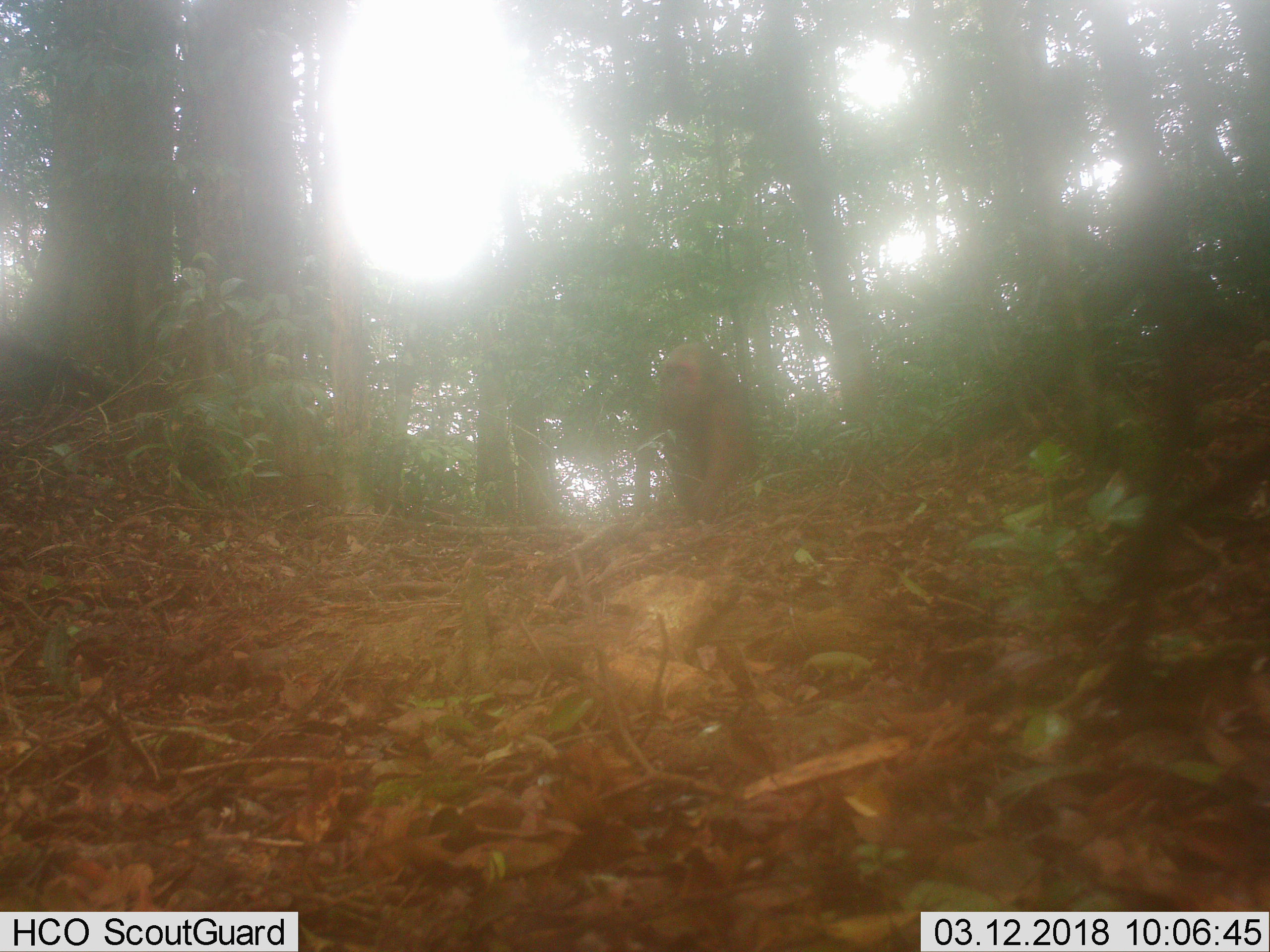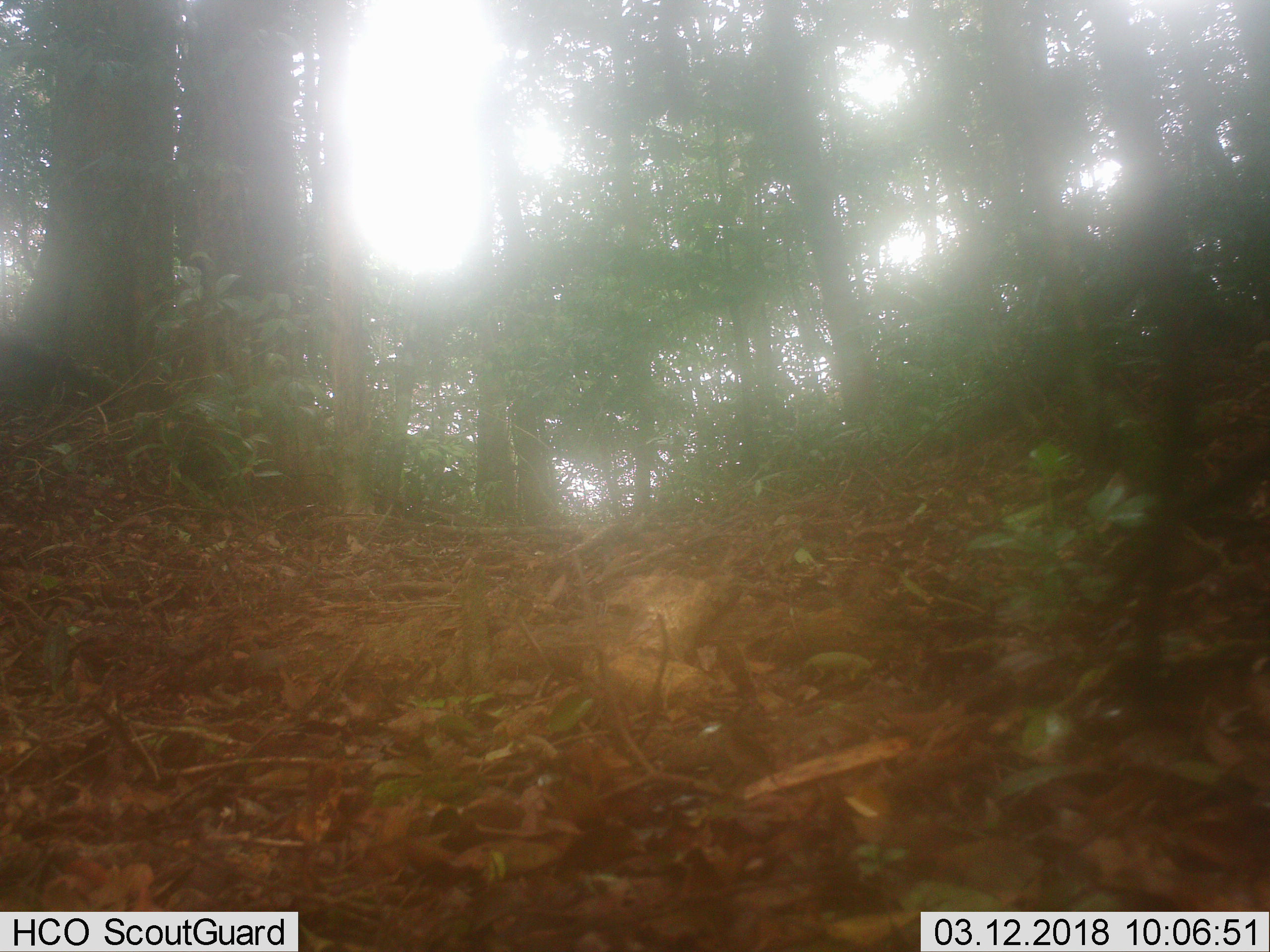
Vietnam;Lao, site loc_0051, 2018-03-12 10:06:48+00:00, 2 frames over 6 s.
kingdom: Animalia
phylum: Chordata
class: Mammalia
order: Primates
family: Cercopithecidae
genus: Macaca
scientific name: Macaca arctoides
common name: stump-tailed macaque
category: stump tailed macaque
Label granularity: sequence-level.